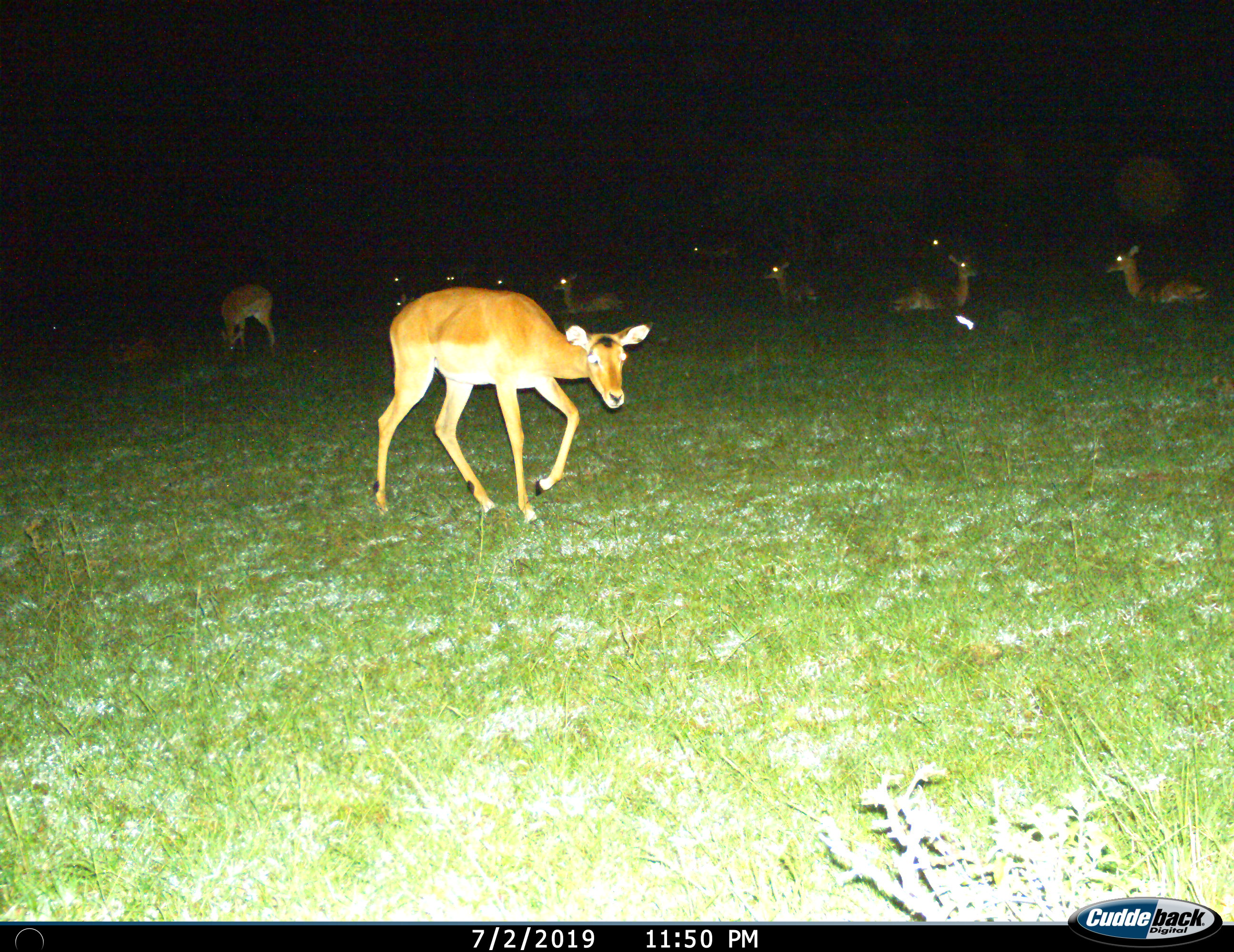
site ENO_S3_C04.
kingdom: Animalia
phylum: Chordata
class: Mammalia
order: Artiodactyla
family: Bovidae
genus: Aepyceros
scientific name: Aepyceros melampus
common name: impala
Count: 11-50.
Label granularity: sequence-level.